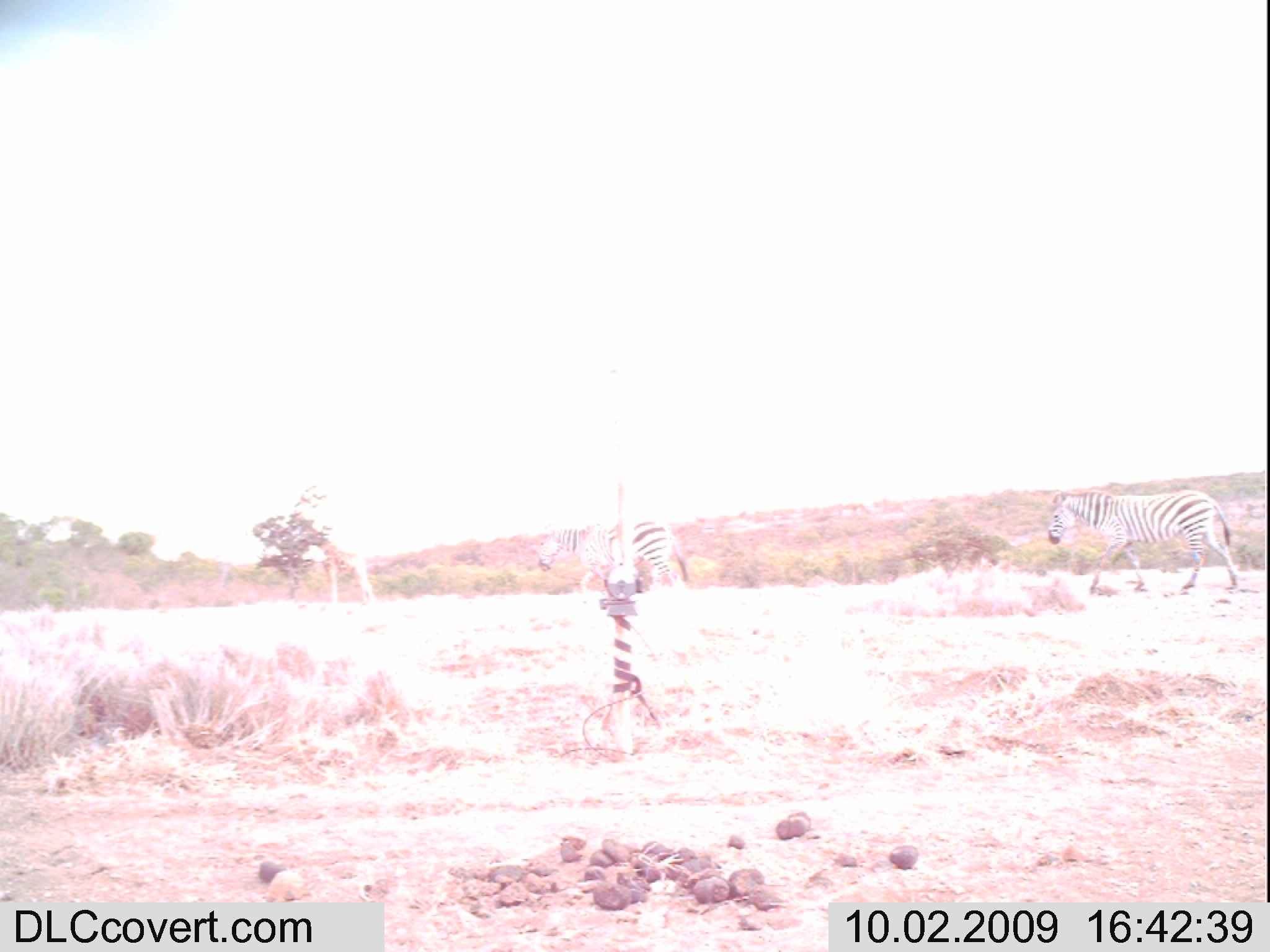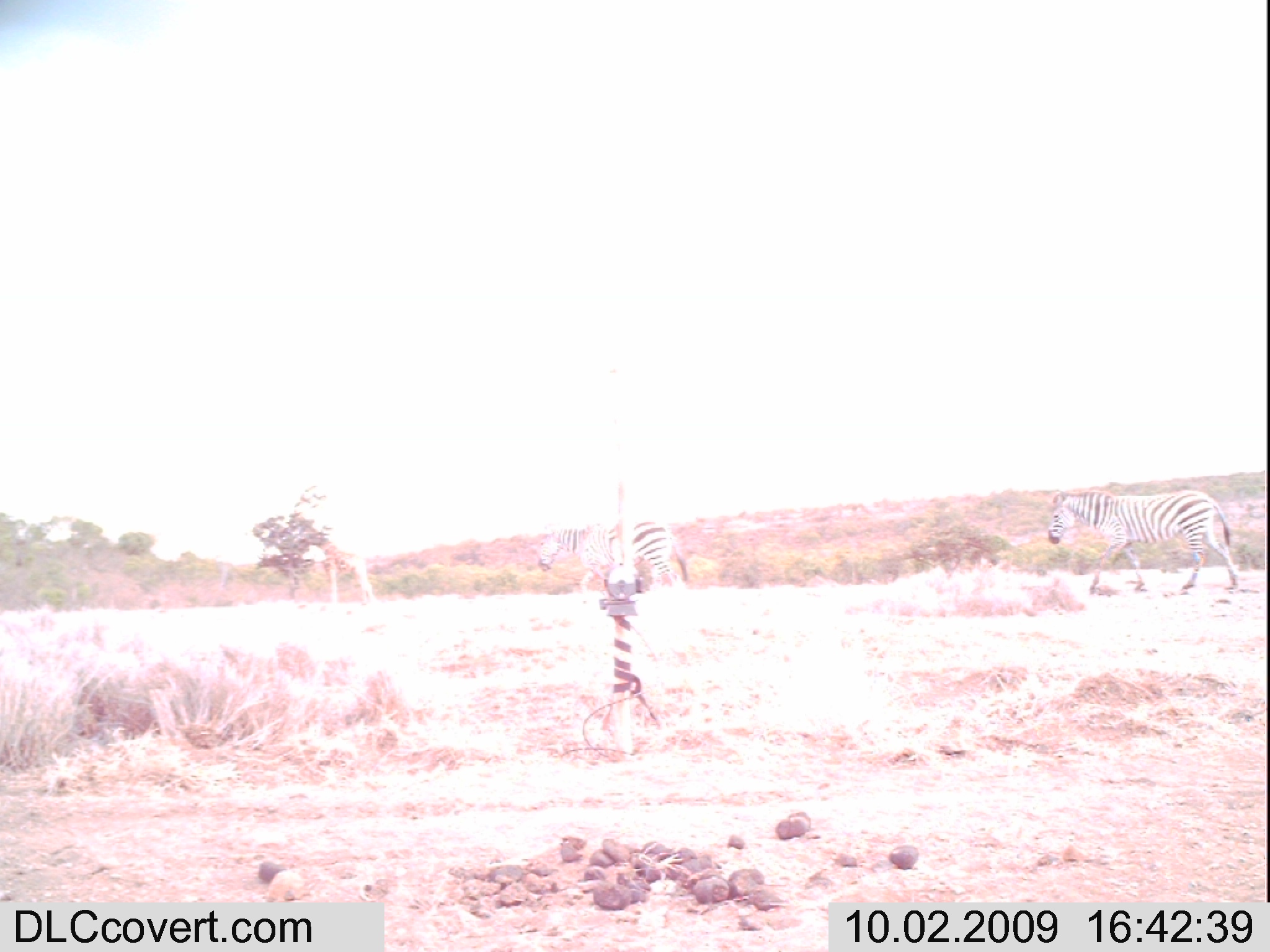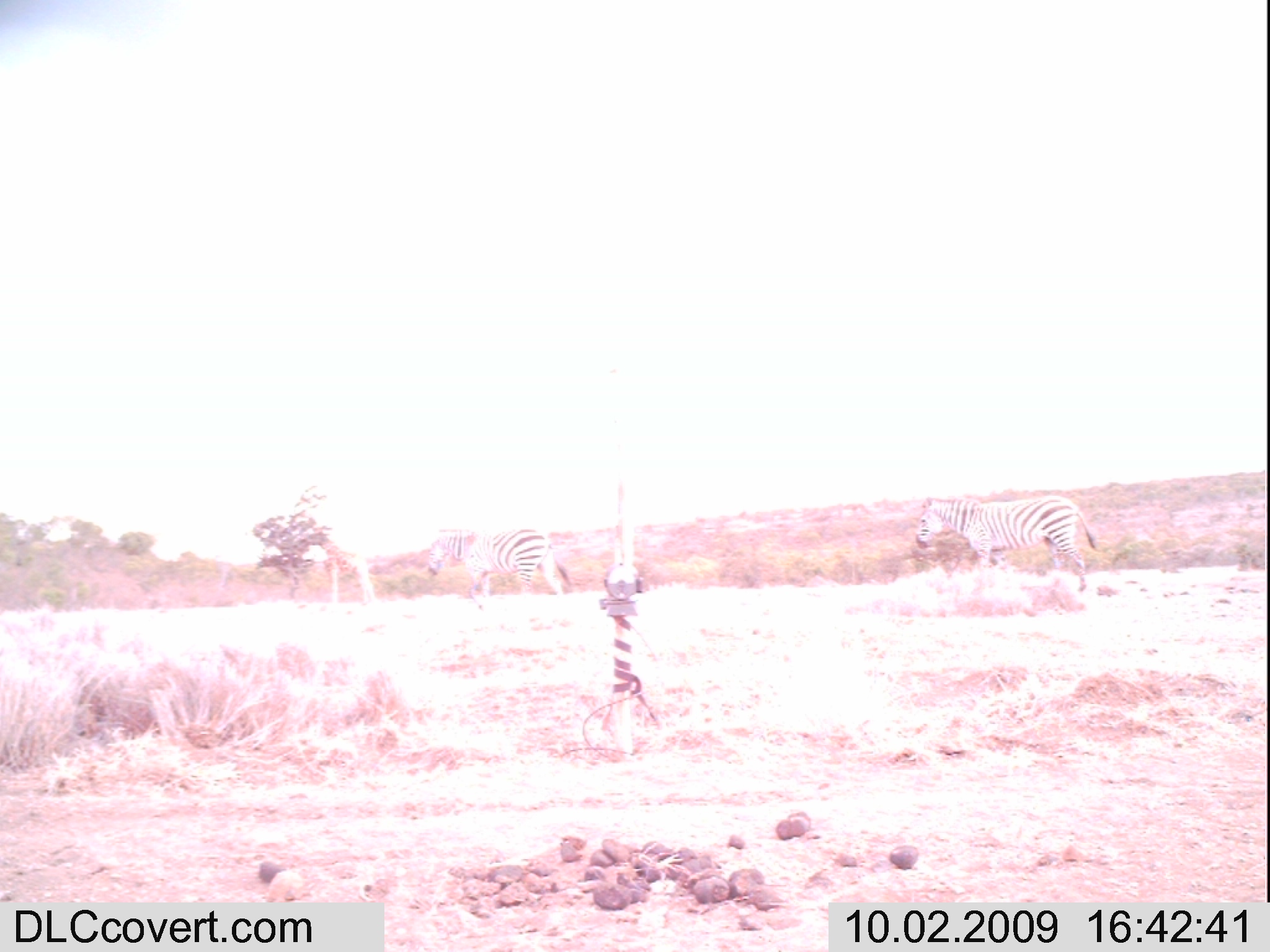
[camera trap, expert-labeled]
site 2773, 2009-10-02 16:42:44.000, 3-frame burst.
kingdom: Animalia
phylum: Chordata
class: Mammalia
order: Perissodactyla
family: Equidae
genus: Equus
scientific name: Equus quagga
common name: plains zebra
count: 2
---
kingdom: Animalia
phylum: Chordata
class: Mammalia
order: Artiodactyla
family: Giraffidae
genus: Giraffa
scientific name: Giraffa camelopardalis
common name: giraffe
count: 1